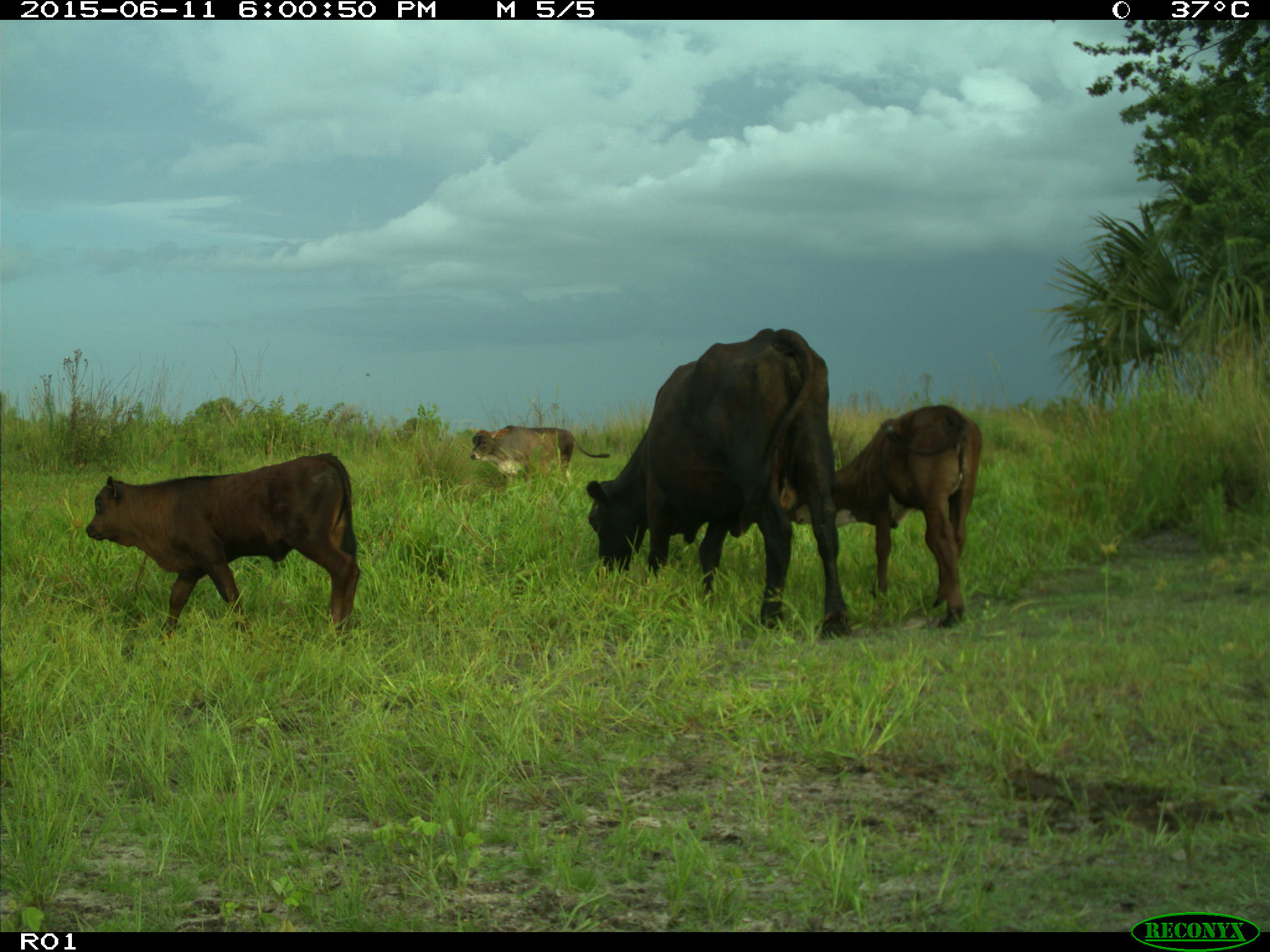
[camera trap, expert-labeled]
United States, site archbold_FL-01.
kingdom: Animalia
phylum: Chordata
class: Mammalia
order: Artiodactyla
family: Bovidae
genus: Bos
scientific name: Bos taurus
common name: domestic cow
Bos taurus (domestic cow).